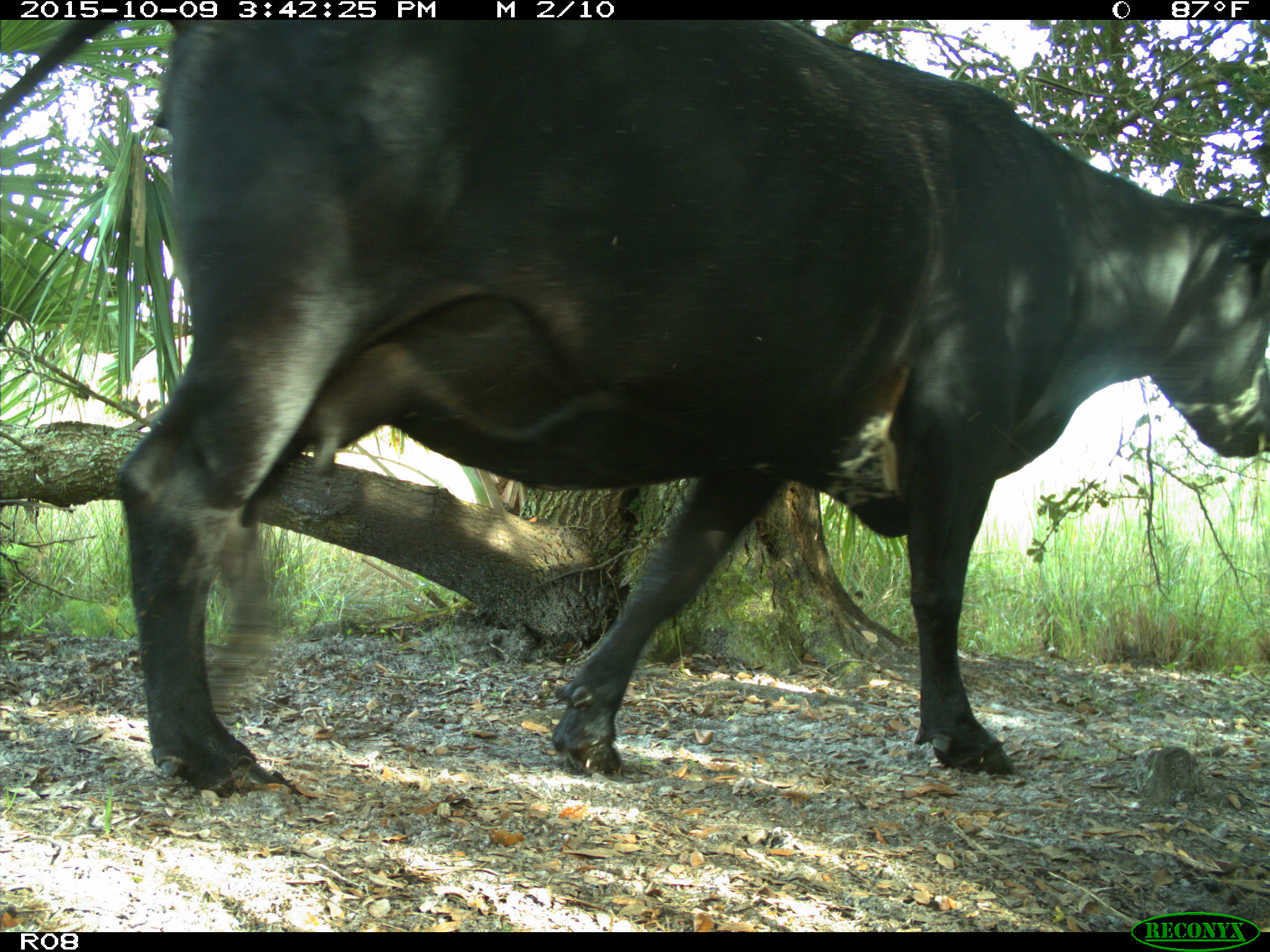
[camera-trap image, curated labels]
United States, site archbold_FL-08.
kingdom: Animalia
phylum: Chordata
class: Mammalia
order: Artiodactyla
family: Bovidae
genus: Bos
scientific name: Bos taurus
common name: domestic cow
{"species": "Bos taurus (domestic cow)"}